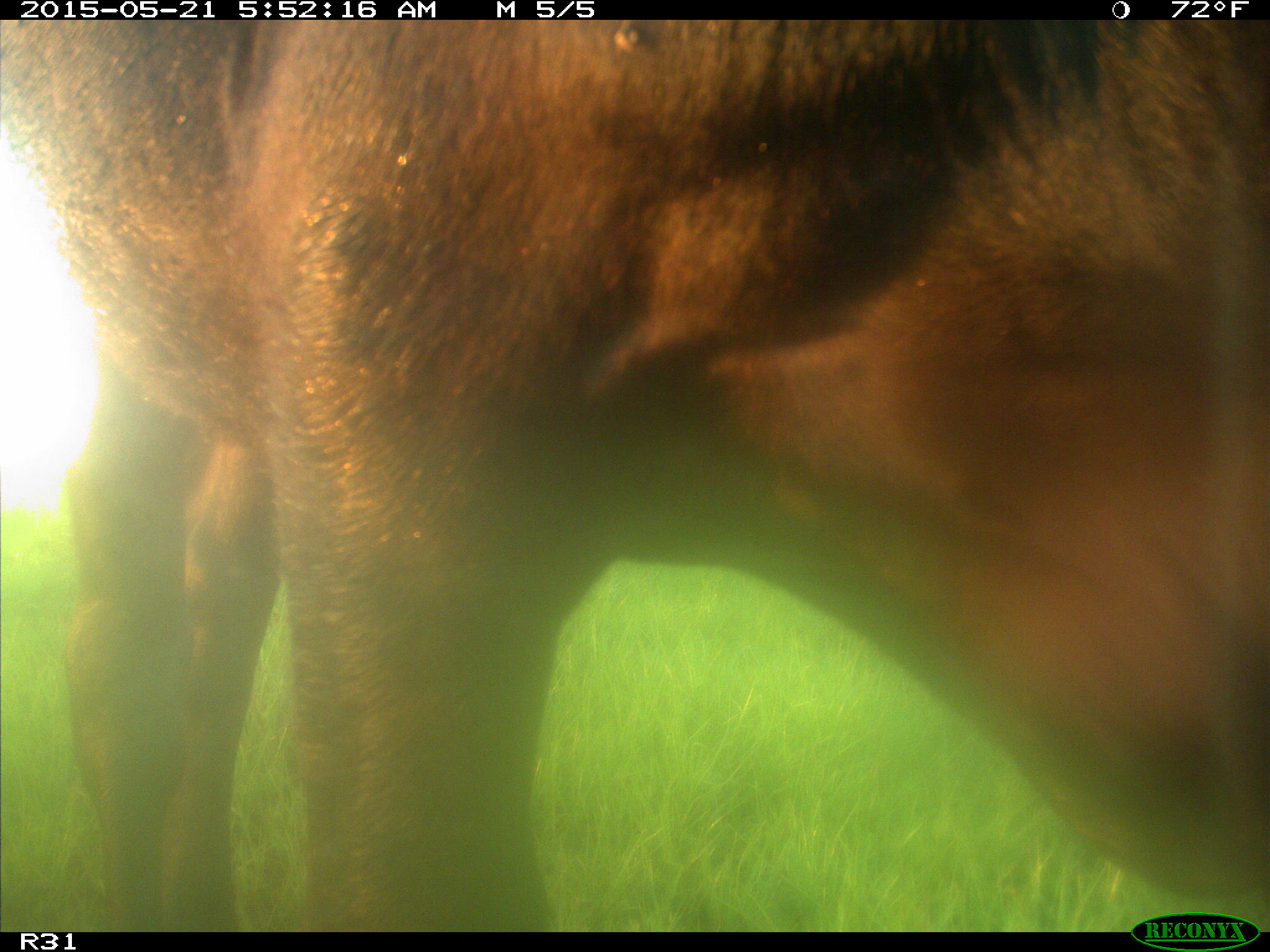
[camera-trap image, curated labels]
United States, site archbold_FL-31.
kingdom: Animalia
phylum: Chordata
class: Mammalia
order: Artiodactyla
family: Bovidae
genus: Bos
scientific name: Bos taurus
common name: domestic cow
Bos taurus (domestic cow).